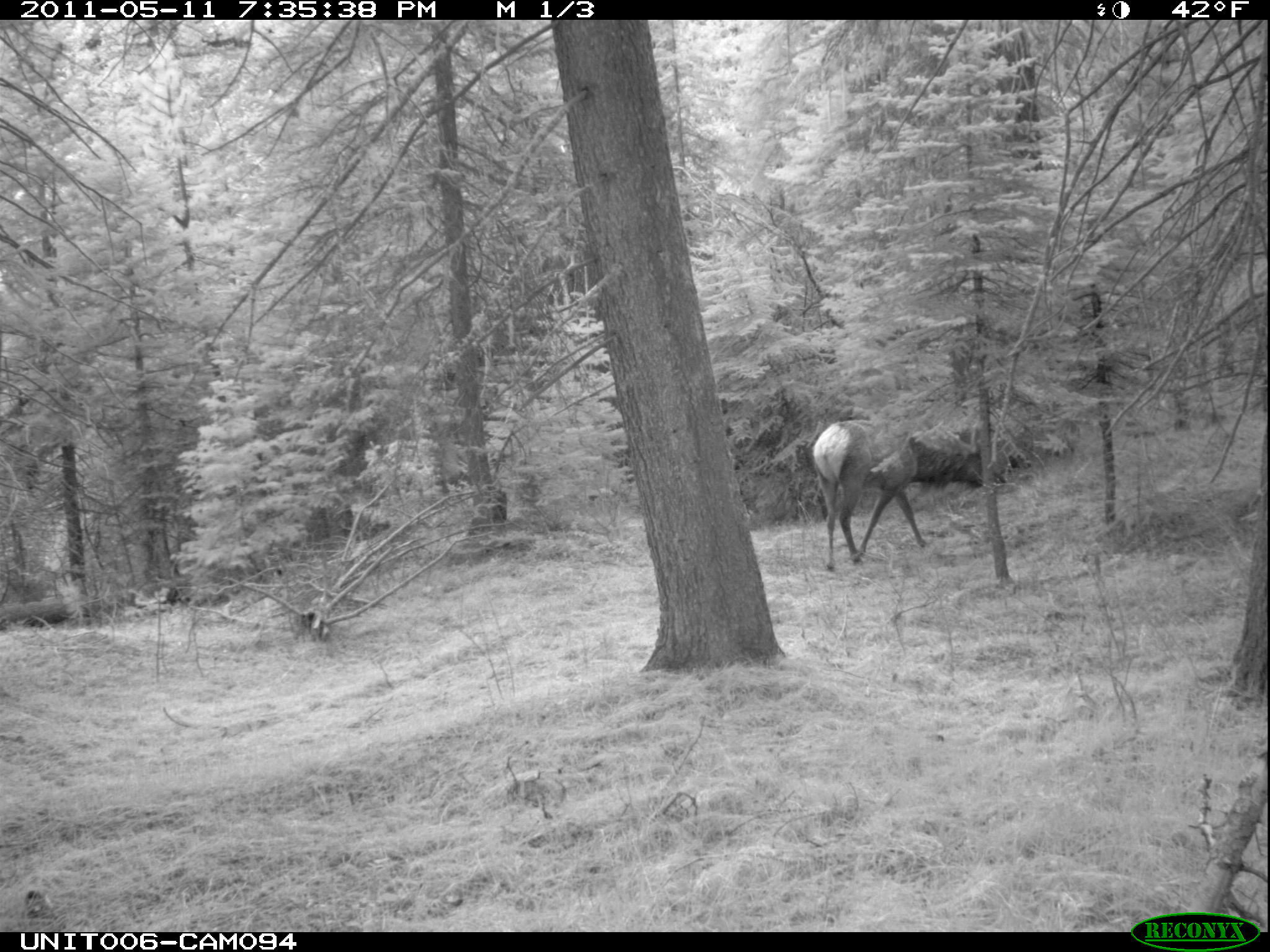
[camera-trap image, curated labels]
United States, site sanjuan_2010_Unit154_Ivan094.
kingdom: Animalia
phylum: Chordata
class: Mammalia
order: Artiodactyla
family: Cervidae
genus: Cervus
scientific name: Cervus elaphus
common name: red deer